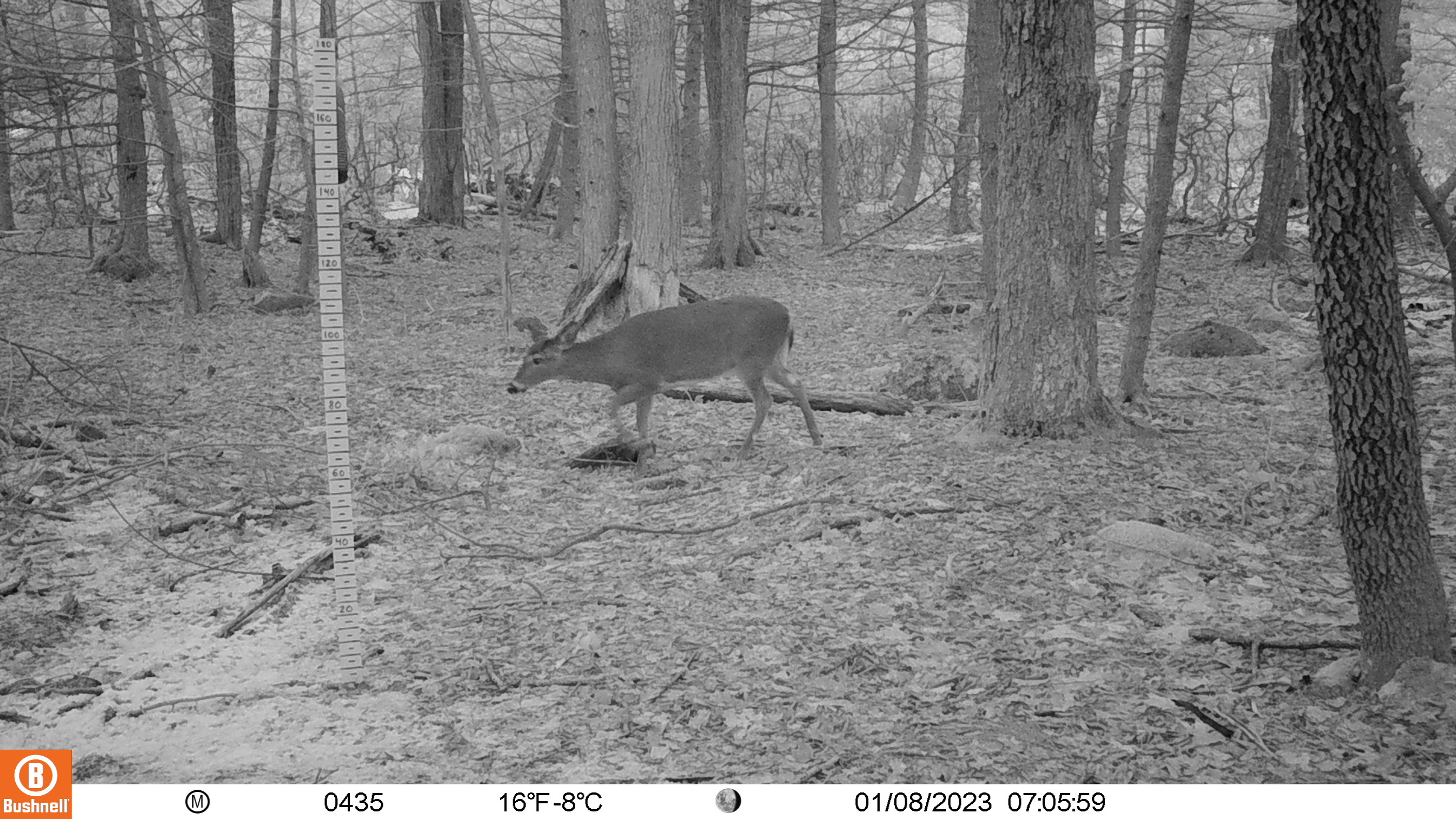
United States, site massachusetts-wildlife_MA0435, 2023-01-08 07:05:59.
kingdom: Animalia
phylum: Chordata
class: Mammalia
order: Artiodactyla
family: Cervidae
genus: Odocoileus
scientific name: Odocoileus virginianus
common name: white-tailed deer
White-tailed deer (Odocoileus virginianus).